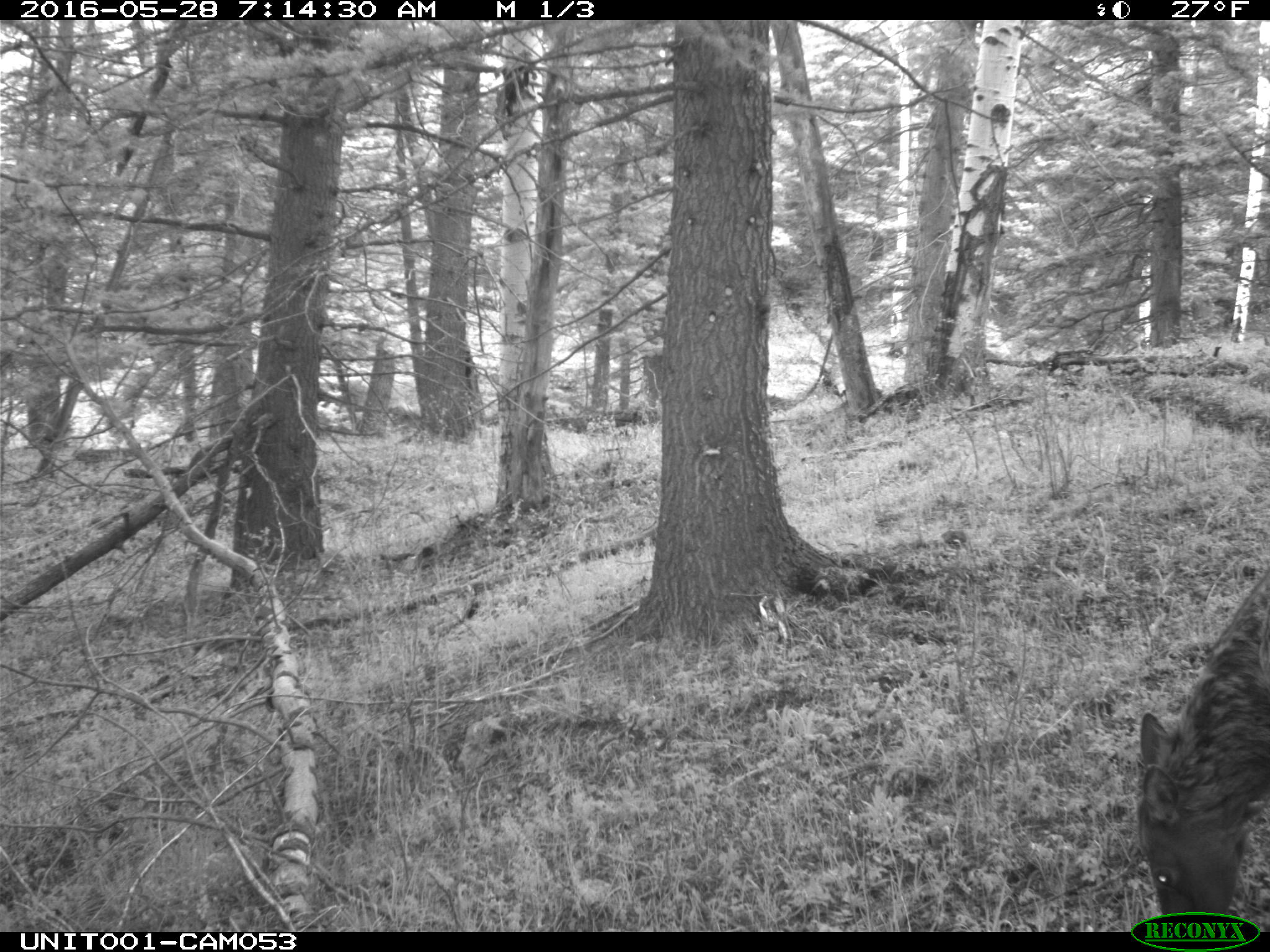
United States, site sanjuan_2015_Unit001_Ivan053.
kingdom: Animalia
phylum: Chordata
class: Mammalia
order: Artiodactyla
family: Cervidae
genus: Cervus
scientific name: Cervus elaphus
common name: red deer